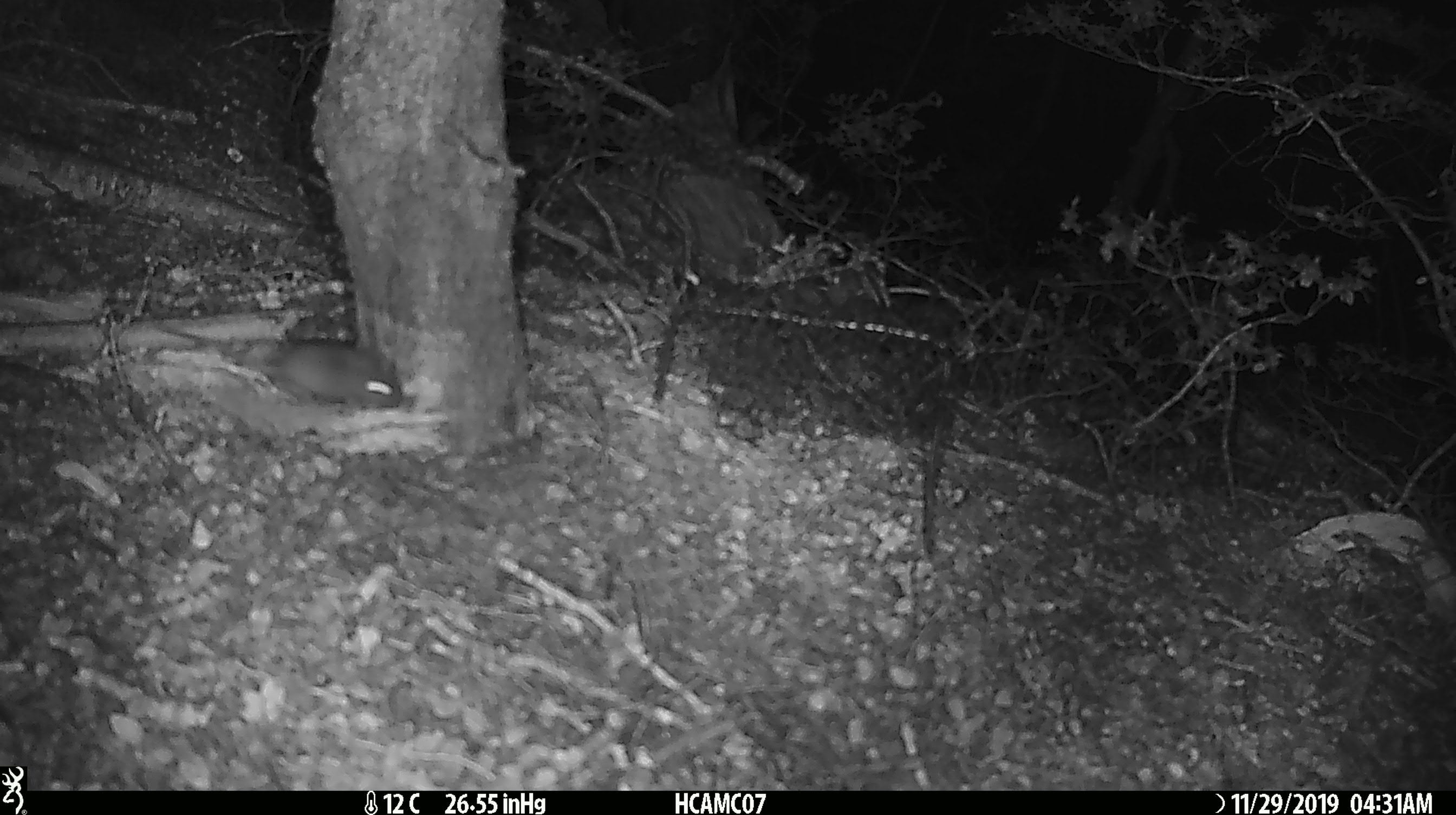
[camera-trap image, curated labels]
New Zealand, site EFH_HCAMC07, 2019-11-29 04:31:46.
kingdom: Animalia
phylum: Chordata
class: Mammalia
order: Rodentia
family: Muridae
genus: Mus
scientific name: Mus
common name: mouse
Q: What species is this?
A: Mouse (Mus).